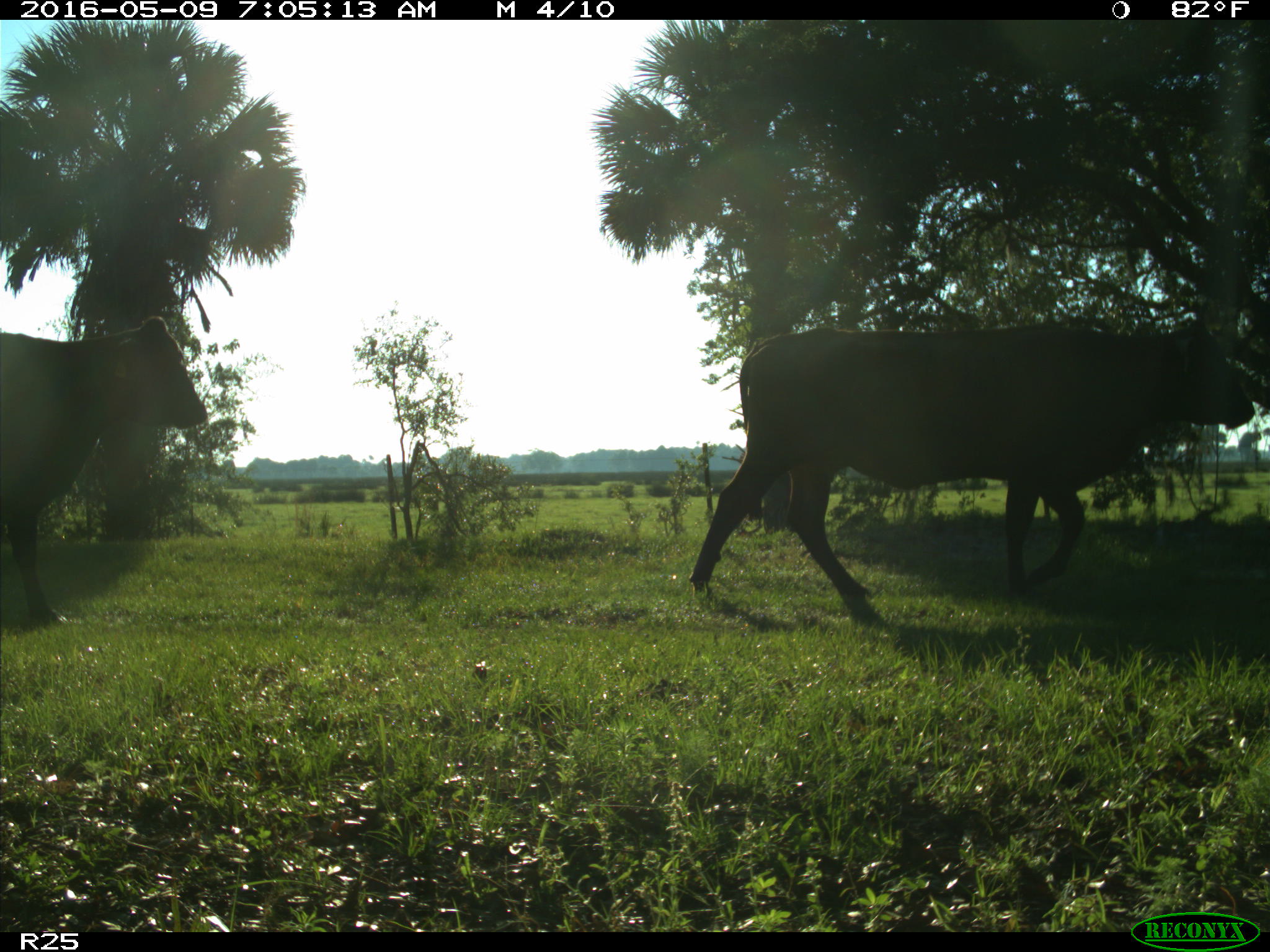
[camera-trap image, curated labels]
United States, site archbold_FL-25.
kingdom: Animalia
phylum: Chordata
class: Mammalia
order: Artiodactyla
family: Bovidae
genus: Bos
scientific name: Bos taurus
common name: domestic cow